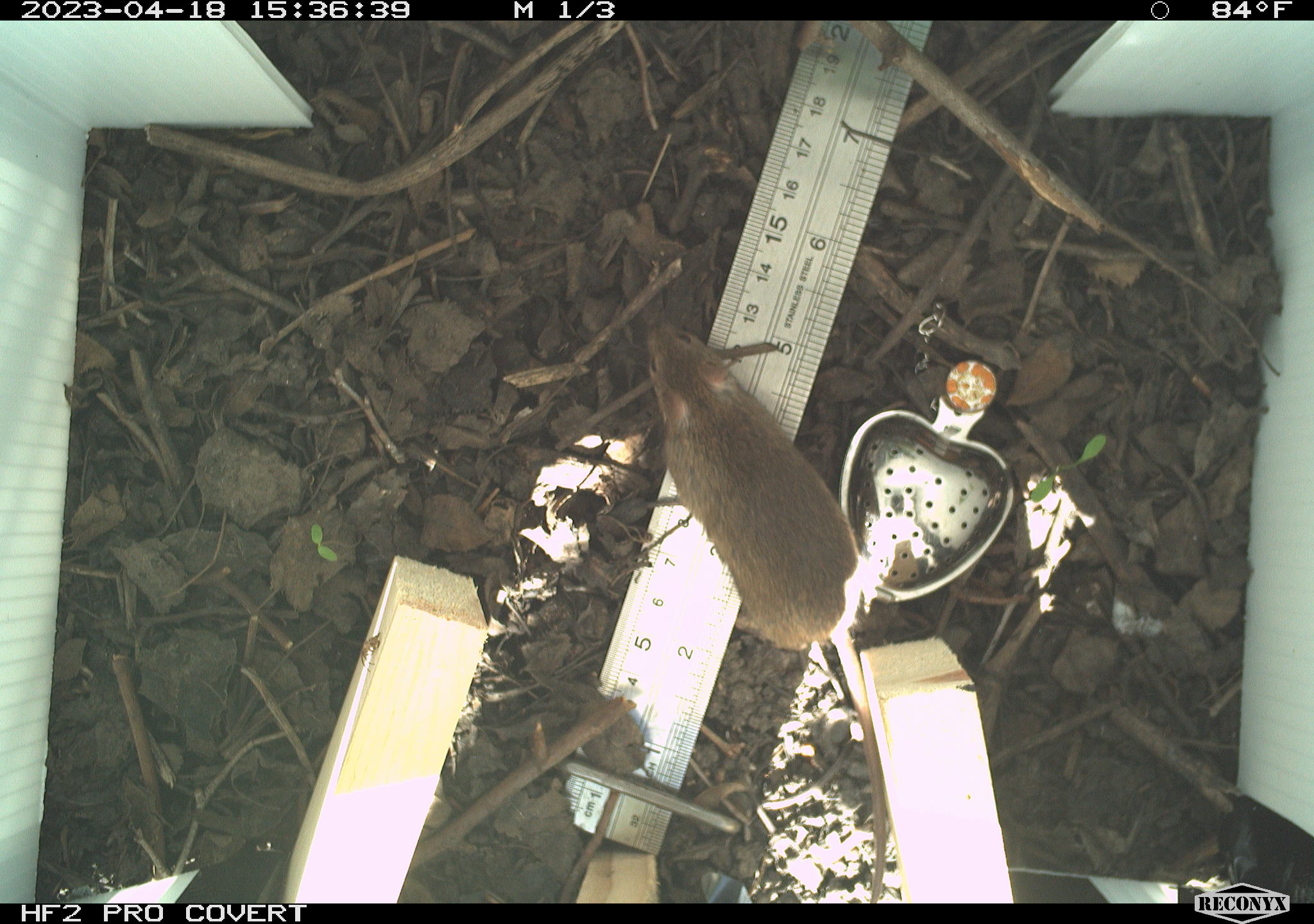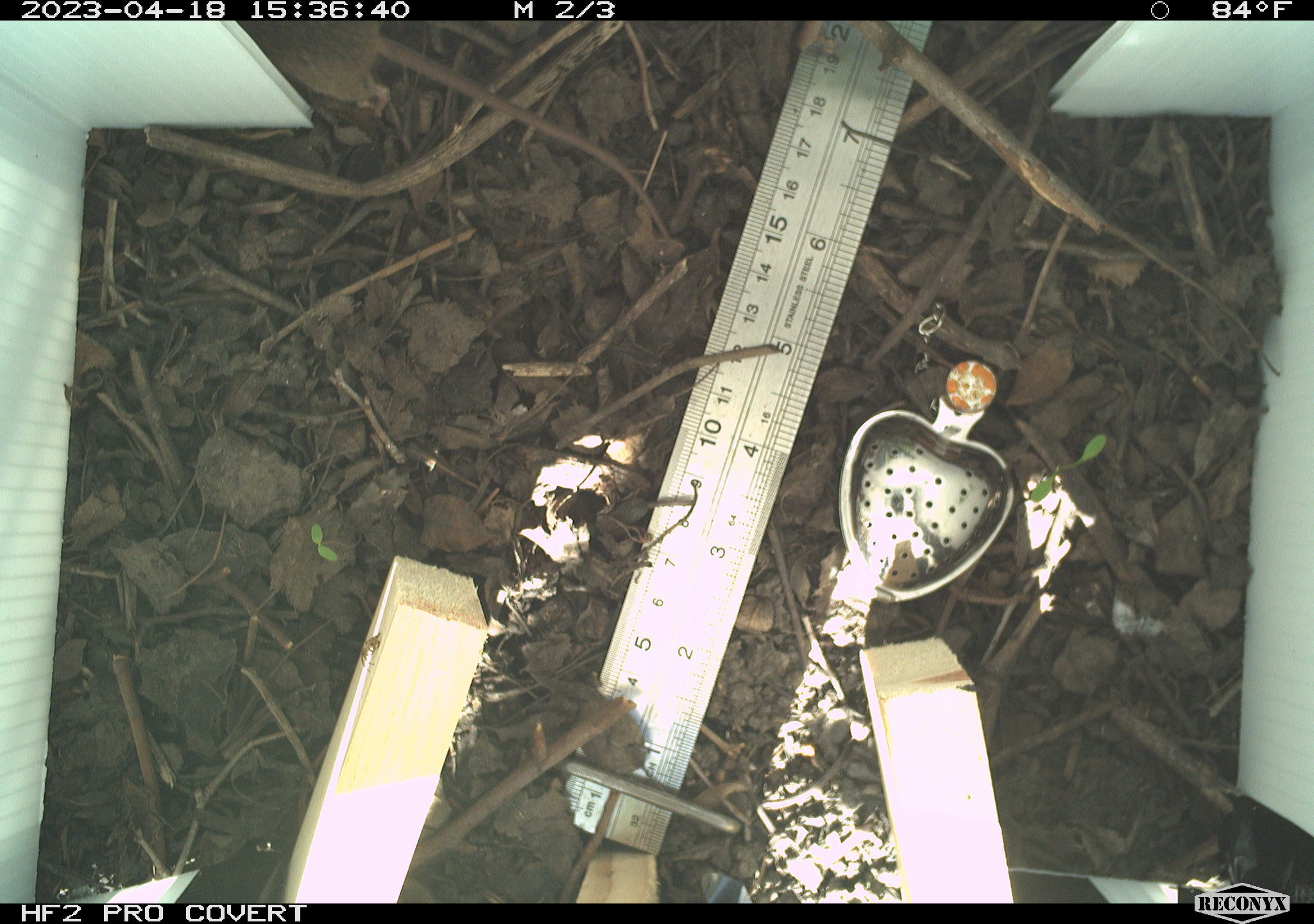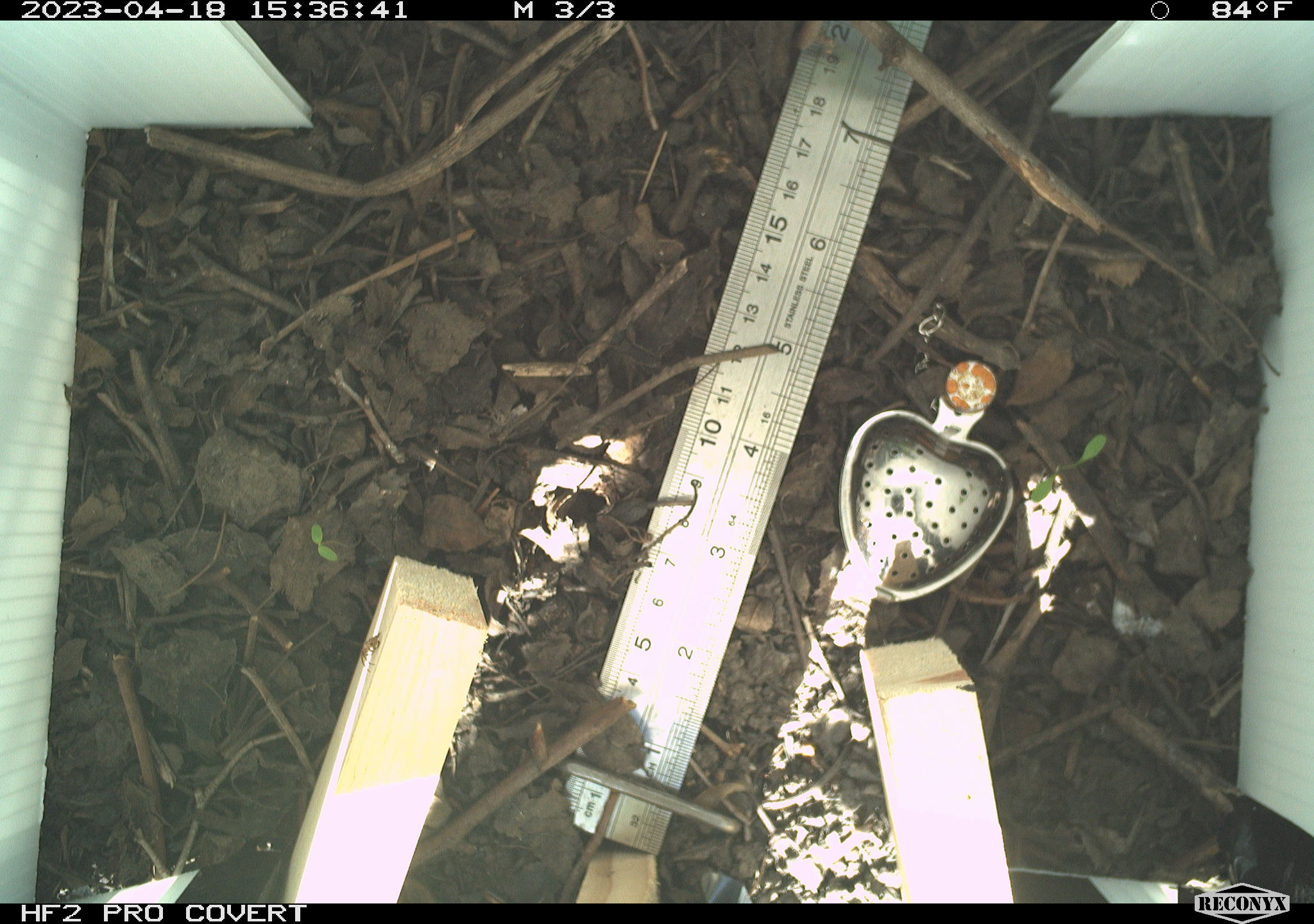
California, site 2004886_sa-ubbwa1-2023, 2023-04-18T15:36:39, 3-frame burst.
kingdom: Animalia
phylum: Chordata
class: Mammalia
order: Rodentia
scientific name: Rodentia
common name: mouse species